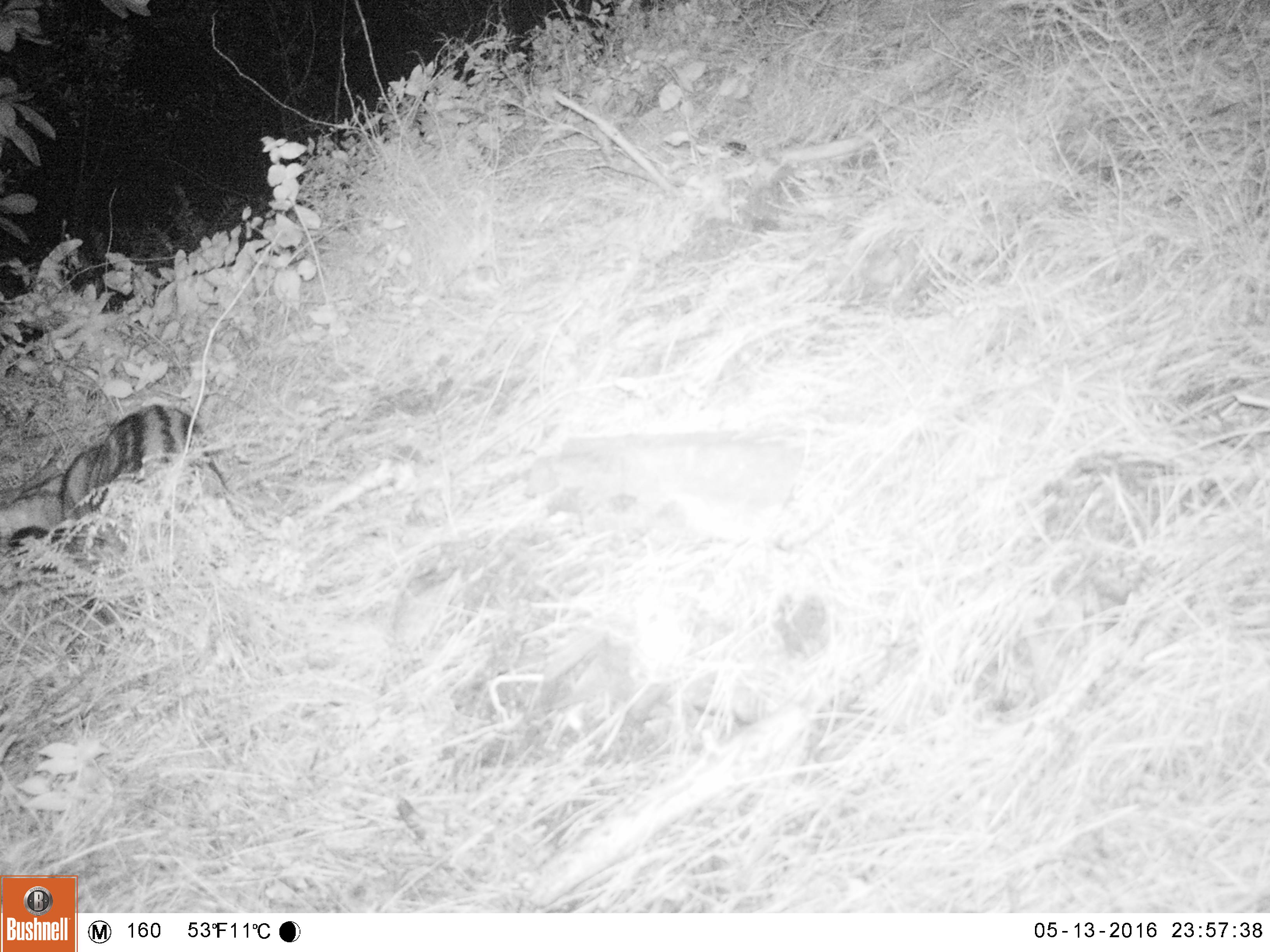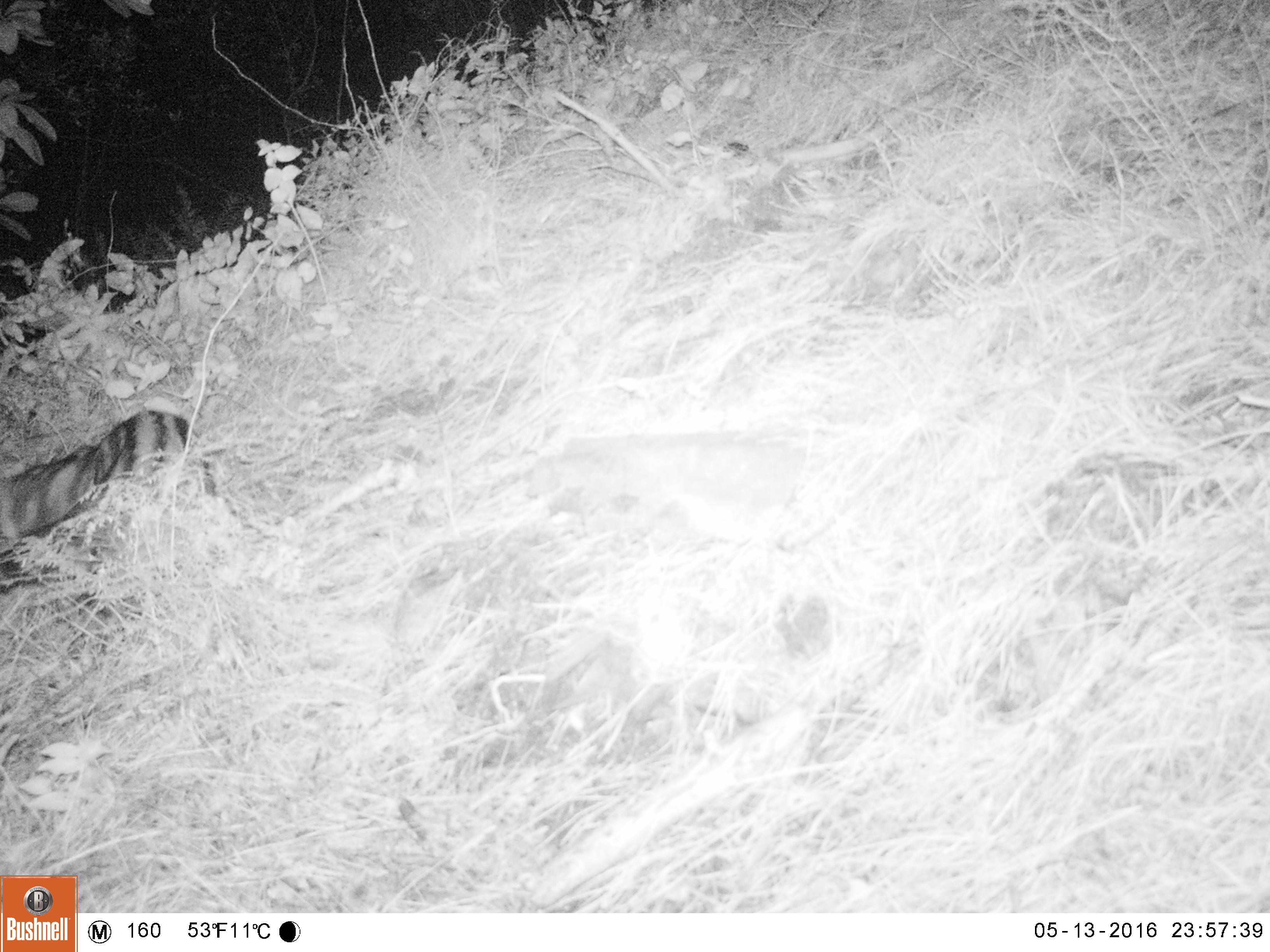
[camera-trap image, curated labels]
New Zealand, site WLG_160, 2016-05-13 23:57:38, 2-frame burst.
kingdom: Animalia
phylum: Chordata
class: Mammalia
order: Carnivora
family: Felidae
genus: Felis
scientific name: Felis catus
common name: domestic cat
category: cat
Cat (domestic cat) (Felis catus).